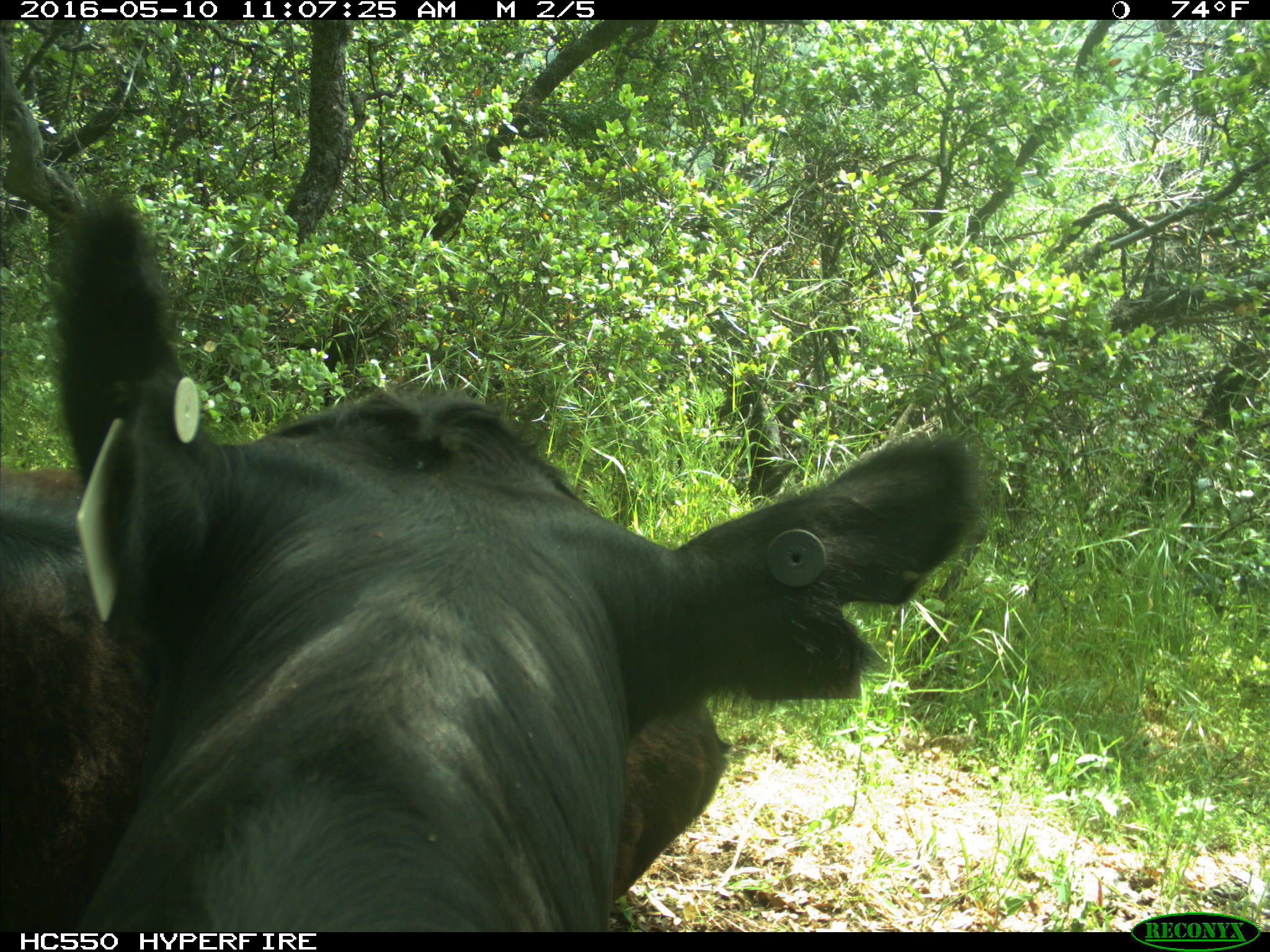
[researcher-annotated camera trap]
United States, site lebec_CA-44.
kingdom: Animalia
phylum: Chordata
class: Mammalia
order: Artiodactyla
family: Bovidae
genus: Bos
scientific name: Bos taurus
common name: domestic cow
Bos taurus (domestic cow).